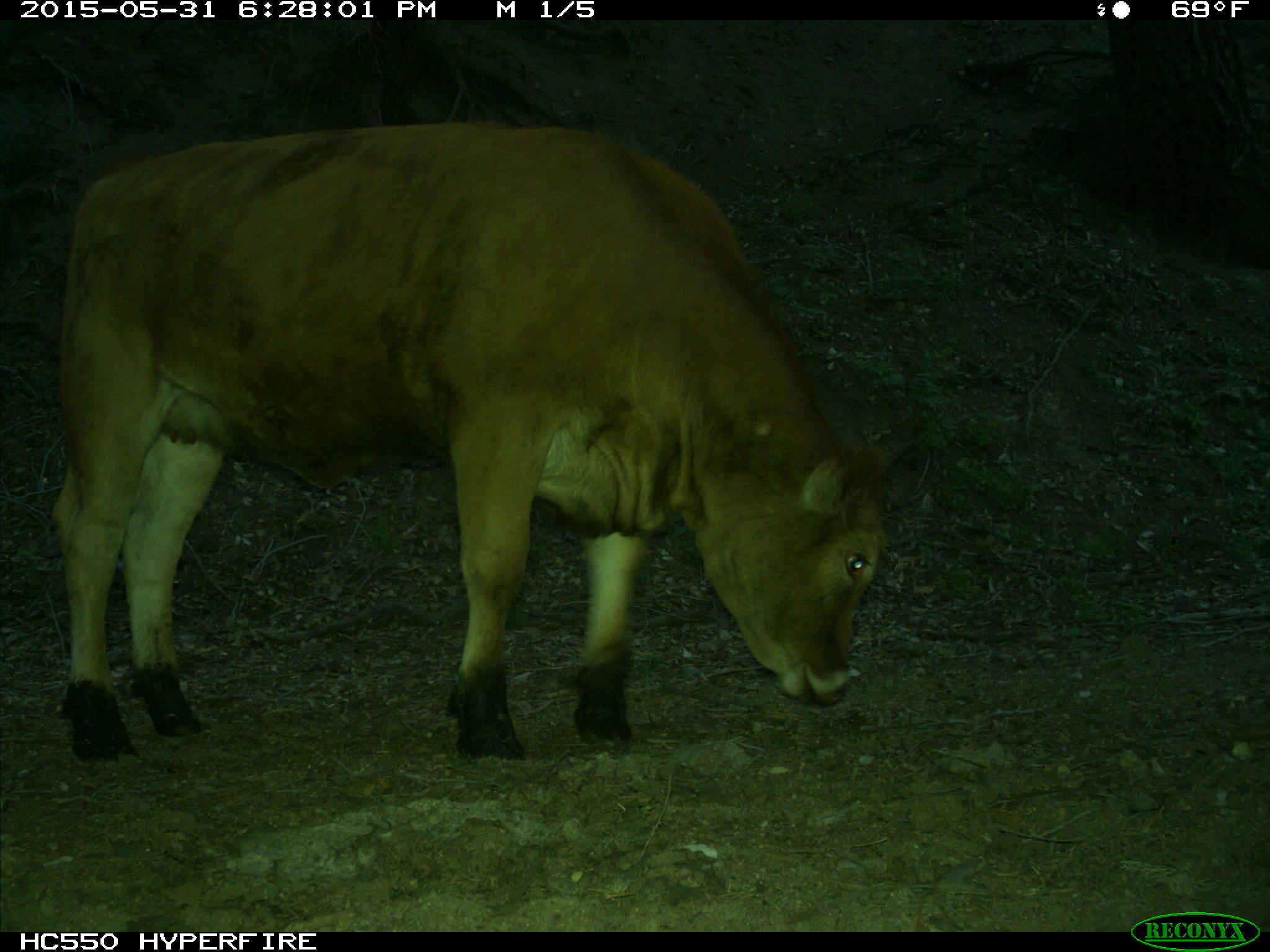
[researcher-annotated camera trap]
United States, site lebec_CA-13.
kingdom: Animalia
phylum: Chordata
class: Mammalia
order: Artiodactyla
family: Bovidae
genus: Bos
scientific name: Bos taurus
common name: domestic cow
Bos taurus (domestic cow).